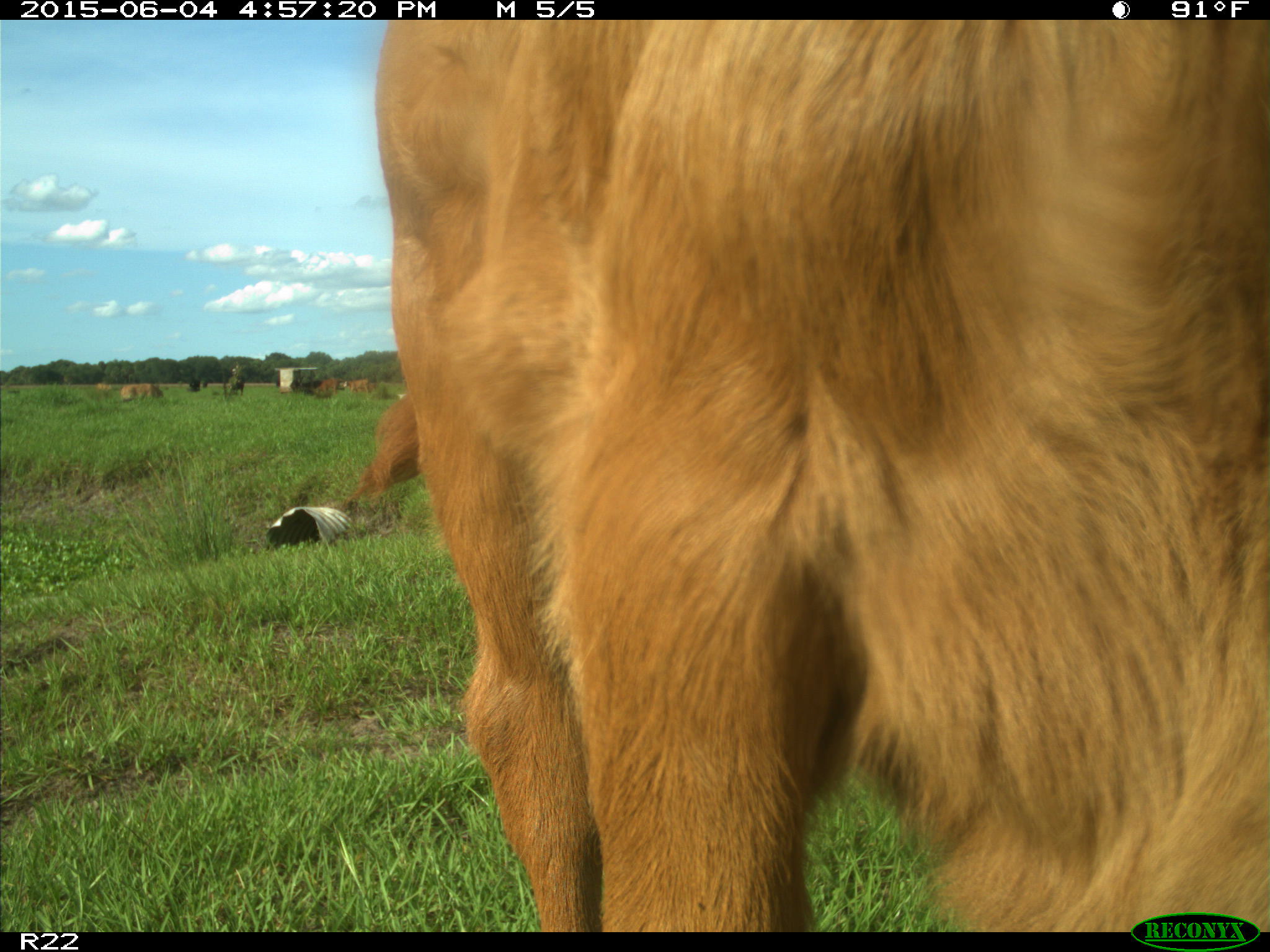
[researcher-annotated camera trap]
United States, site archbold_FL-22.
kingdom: Animalia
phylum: Chordata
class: Mammalia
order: Artiodactyla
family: Bovidae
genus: Bos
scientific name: Bos taurus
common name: domestic cow